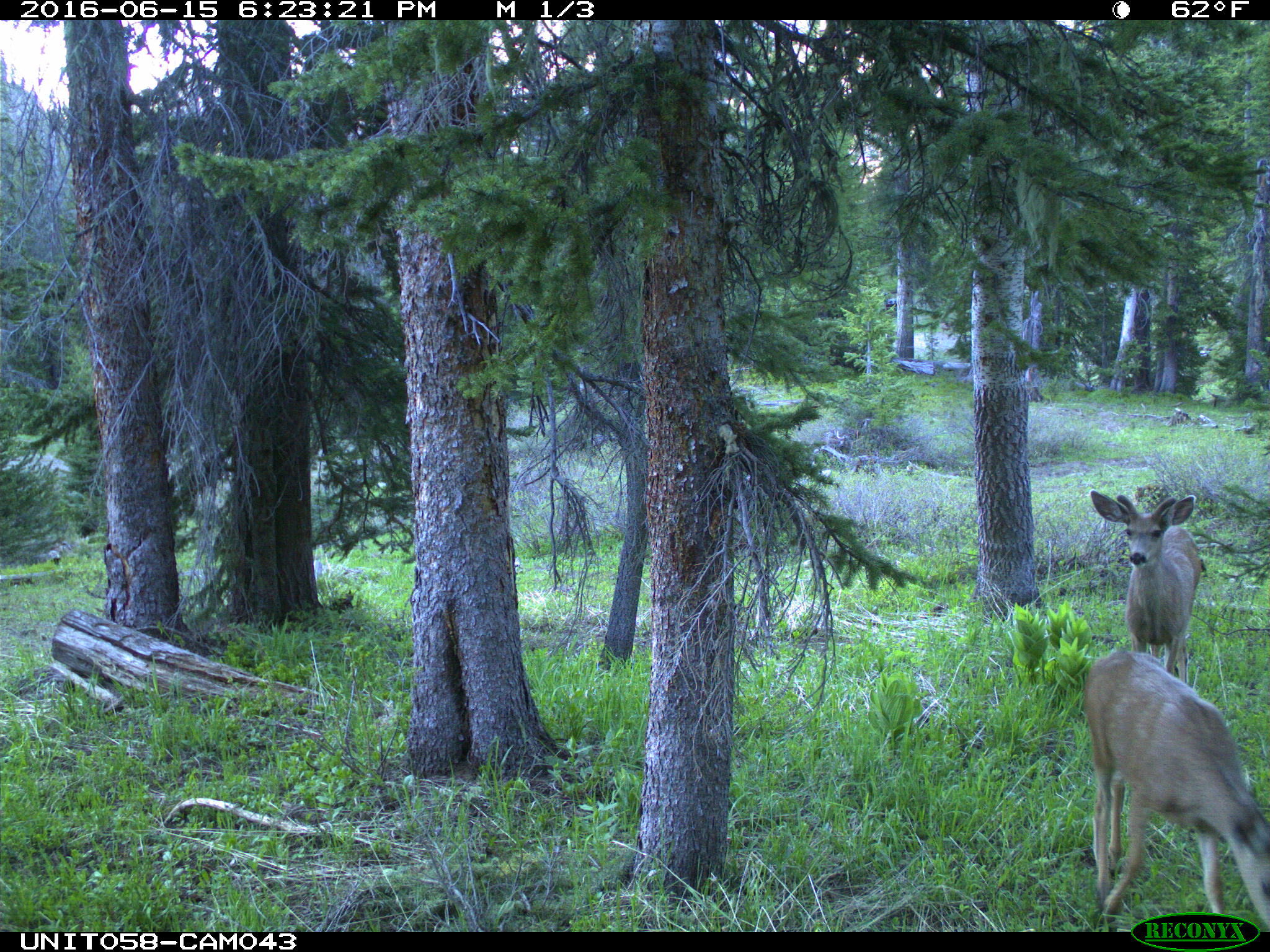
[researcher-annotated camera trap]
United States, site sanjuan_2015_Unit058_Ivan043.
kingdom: Animalia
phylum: Chordata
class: Mammalia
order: Artiodactyla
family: Cervidae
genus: Odocoileus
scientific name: Odocoileus hemionus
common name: mule deer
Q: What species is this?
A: Odocoileus hemionus (mule deer).